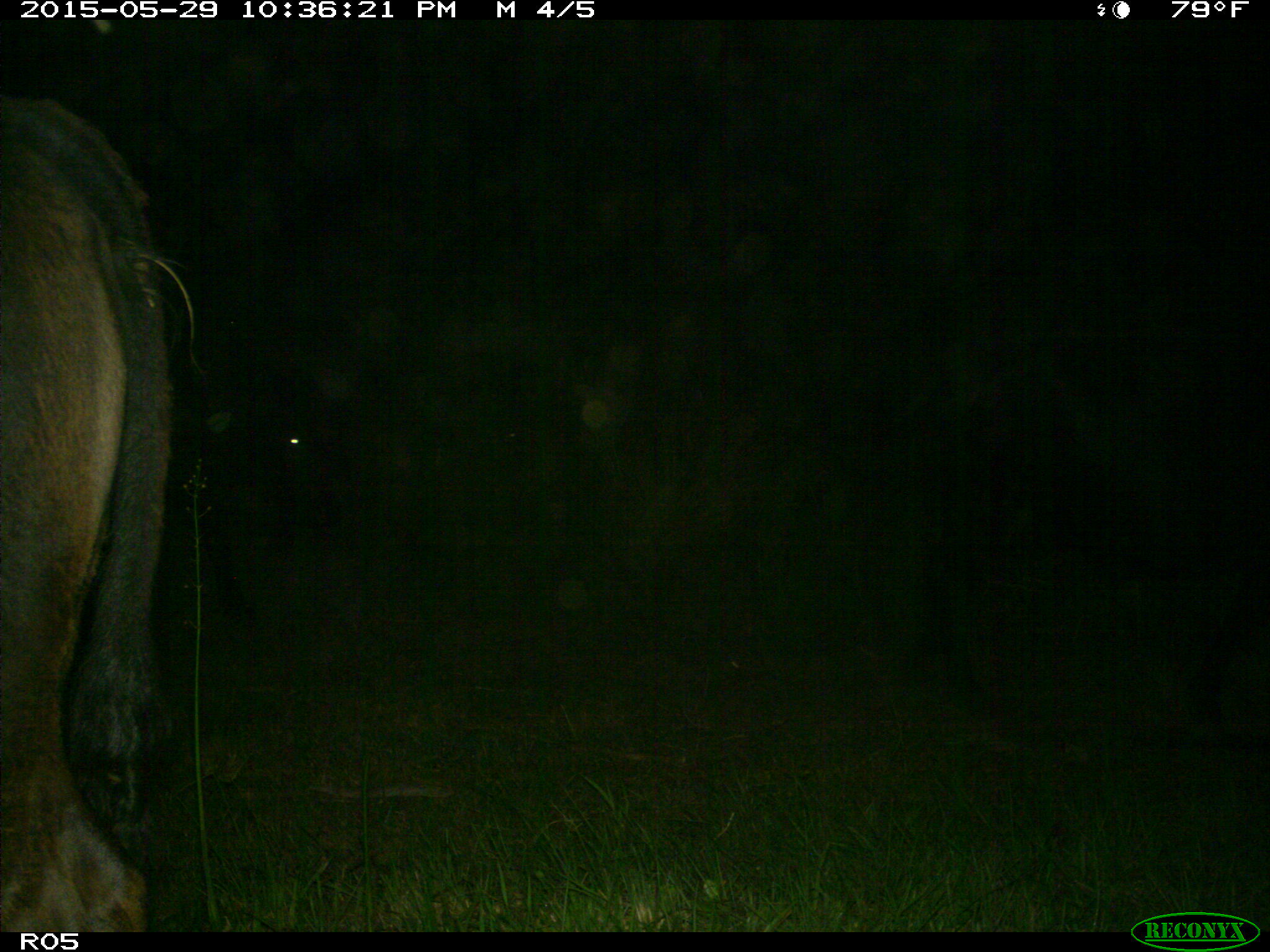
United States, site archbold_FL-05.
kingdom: Animalia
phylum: Chordata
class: Mammalia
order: Artiodactyla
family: Bovidae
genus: Bos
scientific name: Bos taurus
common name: domestic cow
Bos taurus (domestic cow).